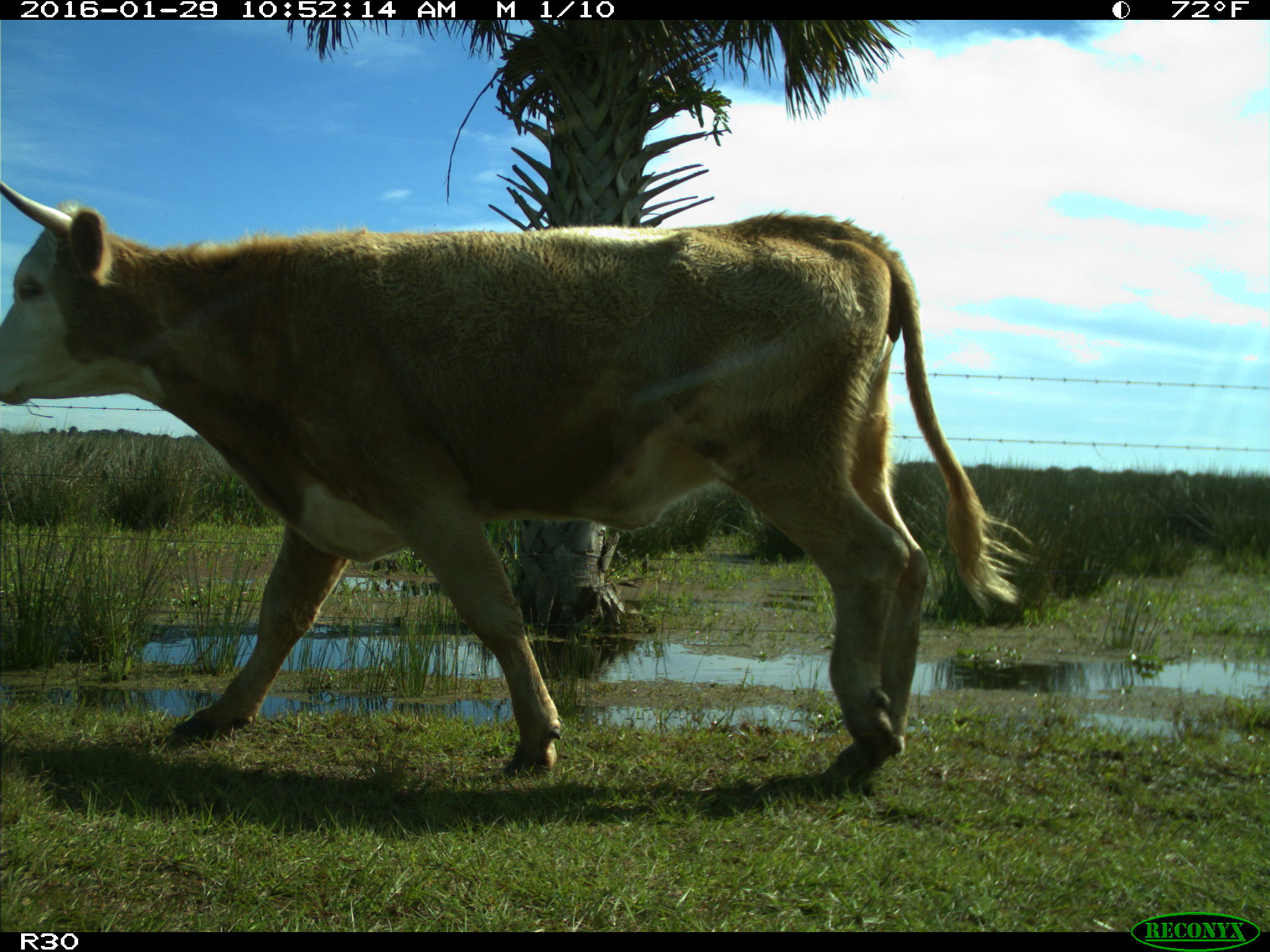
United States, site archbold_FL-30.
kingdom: Animalia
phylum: Chordata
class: Mammalia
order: Artiodactyla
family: Bovidae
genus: Bos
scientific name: Bos taurus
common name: domestic cow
Bos taurus (domestic cow).